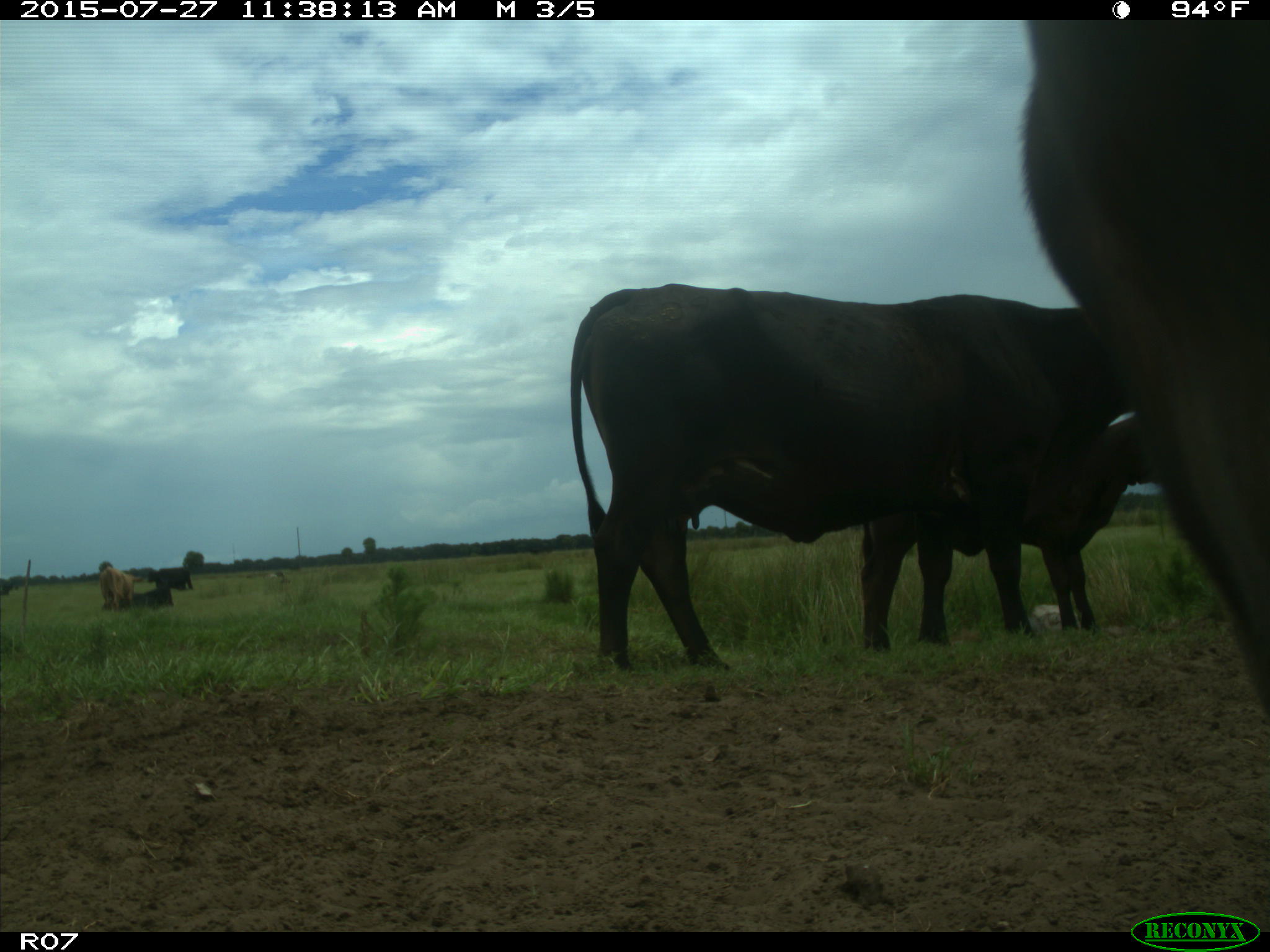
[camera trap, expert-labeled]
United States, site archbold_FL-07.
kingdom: Animalia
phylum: Chordata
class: Mammalia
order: Artiodactyla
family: Bovidae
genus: Bos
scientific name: Bos taurus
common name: domestic cow